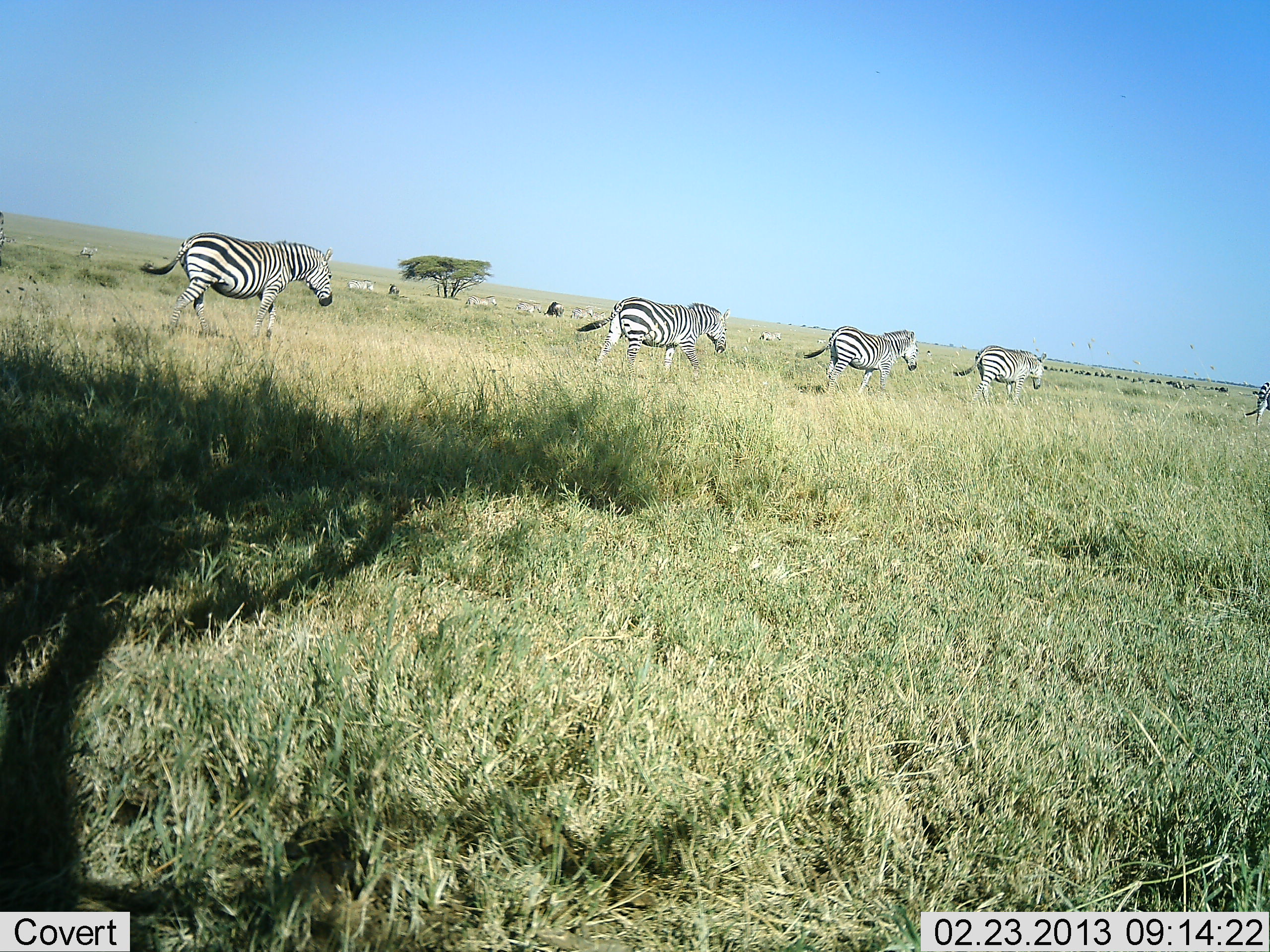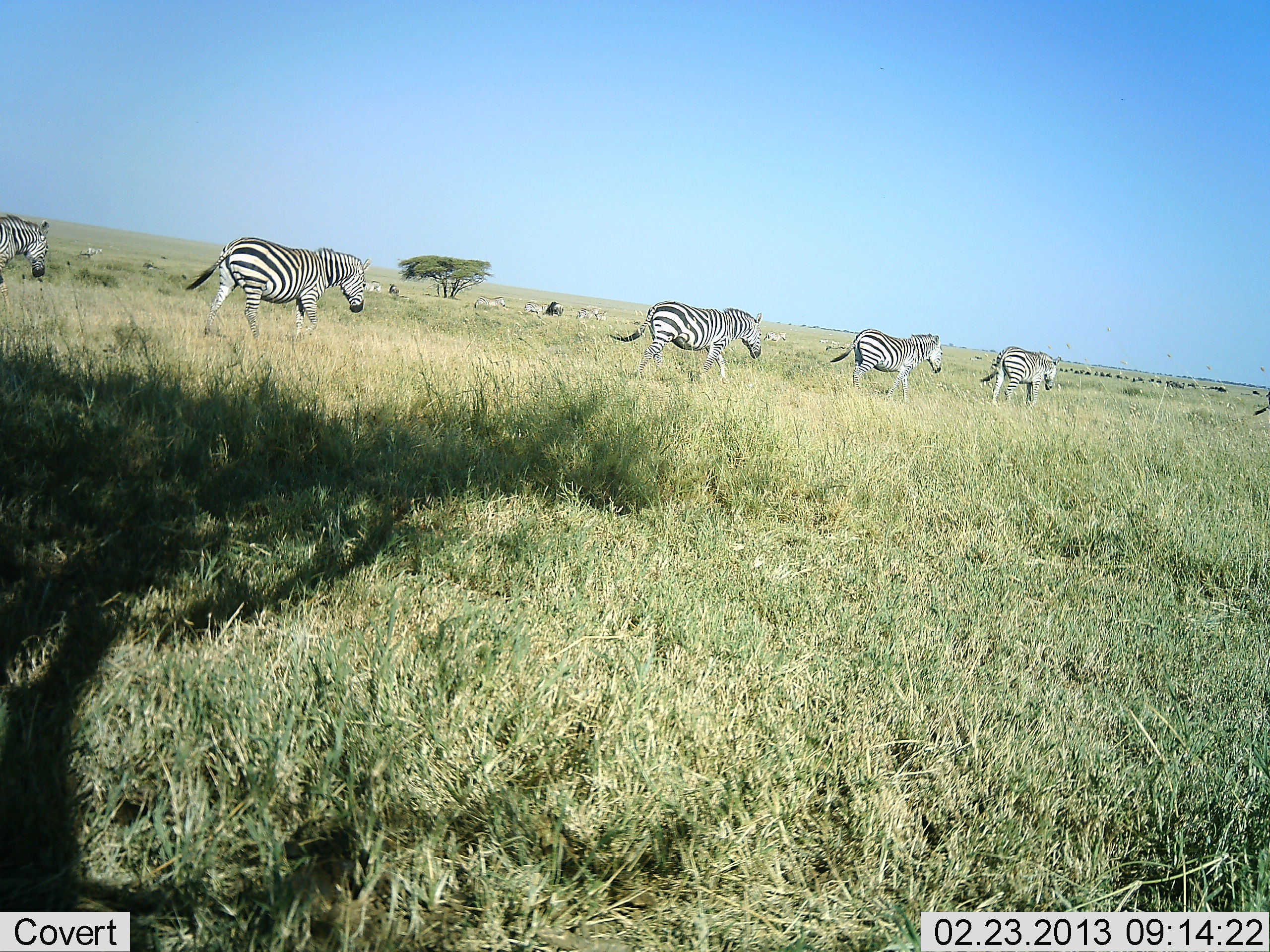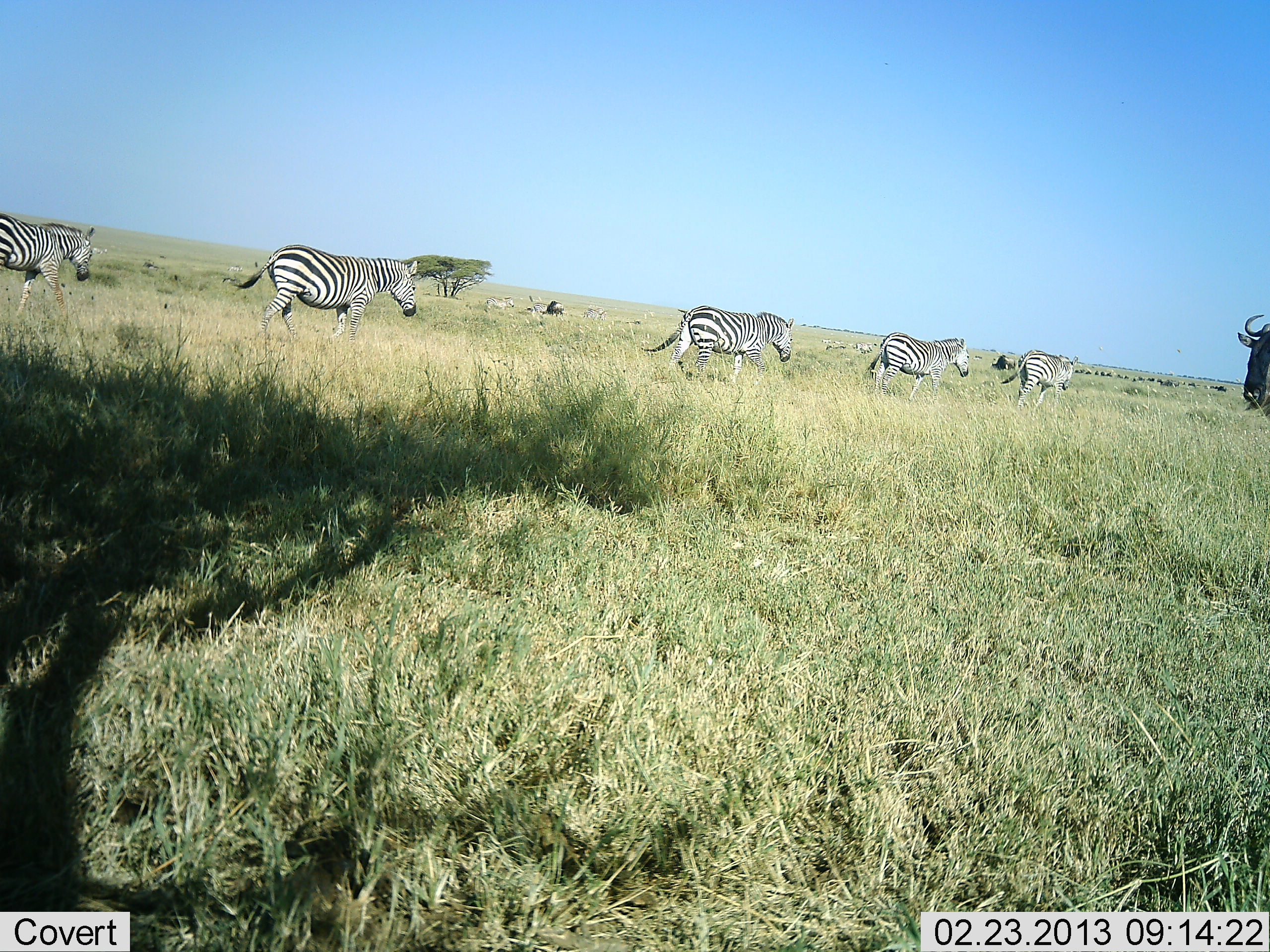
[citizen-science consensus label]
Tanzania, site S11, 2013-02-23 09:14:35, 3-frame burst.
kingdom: Animalia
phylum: Chordata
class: Mammalia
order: Artiodactyla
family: Bovidae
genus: Connochaetes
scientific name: Connochaetes taurinus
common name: blue wildebeest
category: wildebeest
Wildebeest (blue wildebeest) (Connochaetes taurinus), count 1. Behavior (volunteer vote fractions): standing 29%, resting 0%, moving 79%, interacting 0%. Young present (vote fraction): 0%. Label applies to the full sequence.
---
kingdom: Animalia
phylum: Chordata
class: Mammalia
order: Perissodactyla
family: Equidae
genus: Equus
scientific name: Equus quagga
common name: plains zebra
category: zebra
Zebra (plains zebra) (Equus quagga), count 6. Behavior (volunteer vote fractions): standing 0%, resting 0%, moving 100%, interacting 0%. Young present (vote fraction): 0%. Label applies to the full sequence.